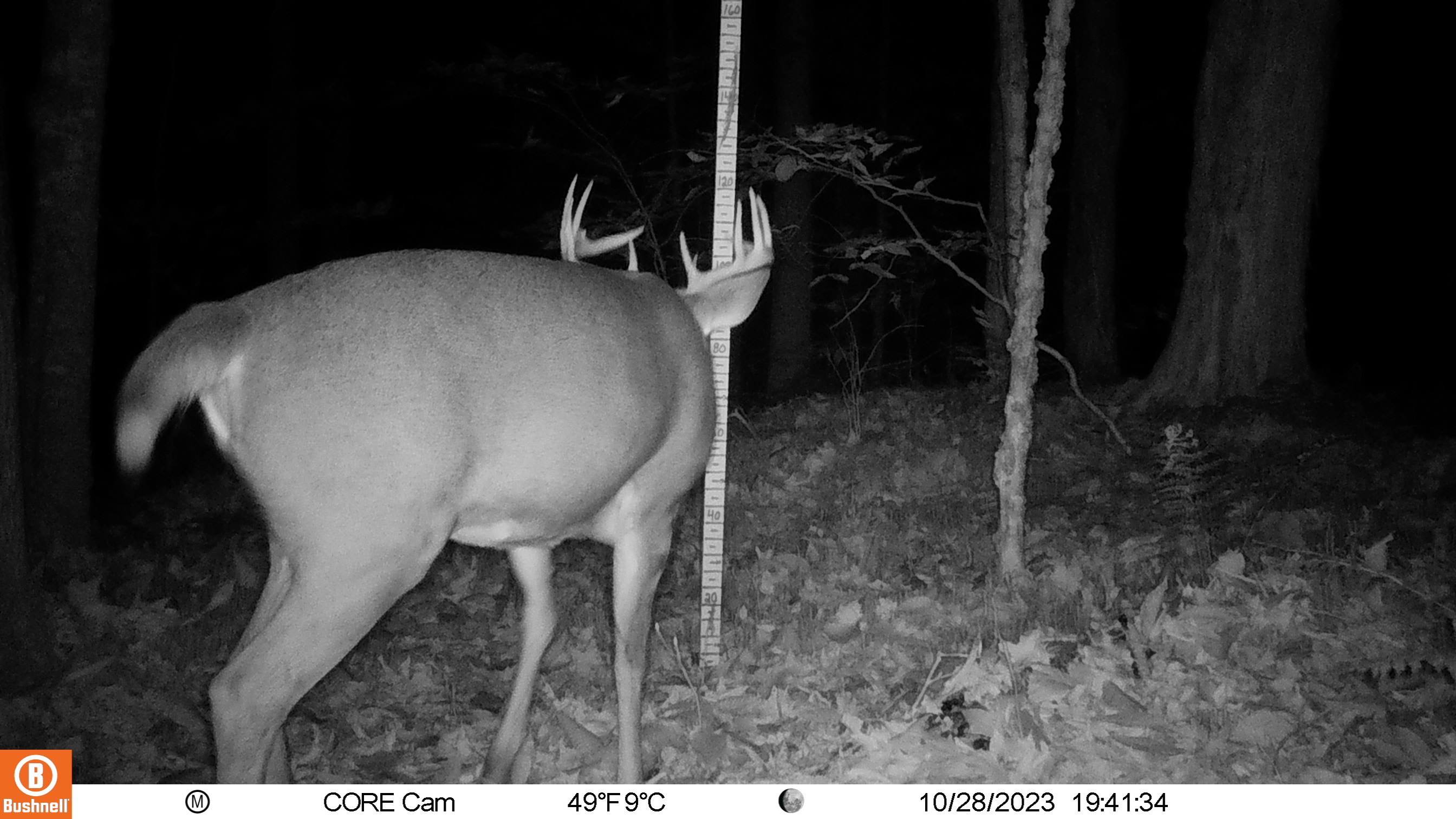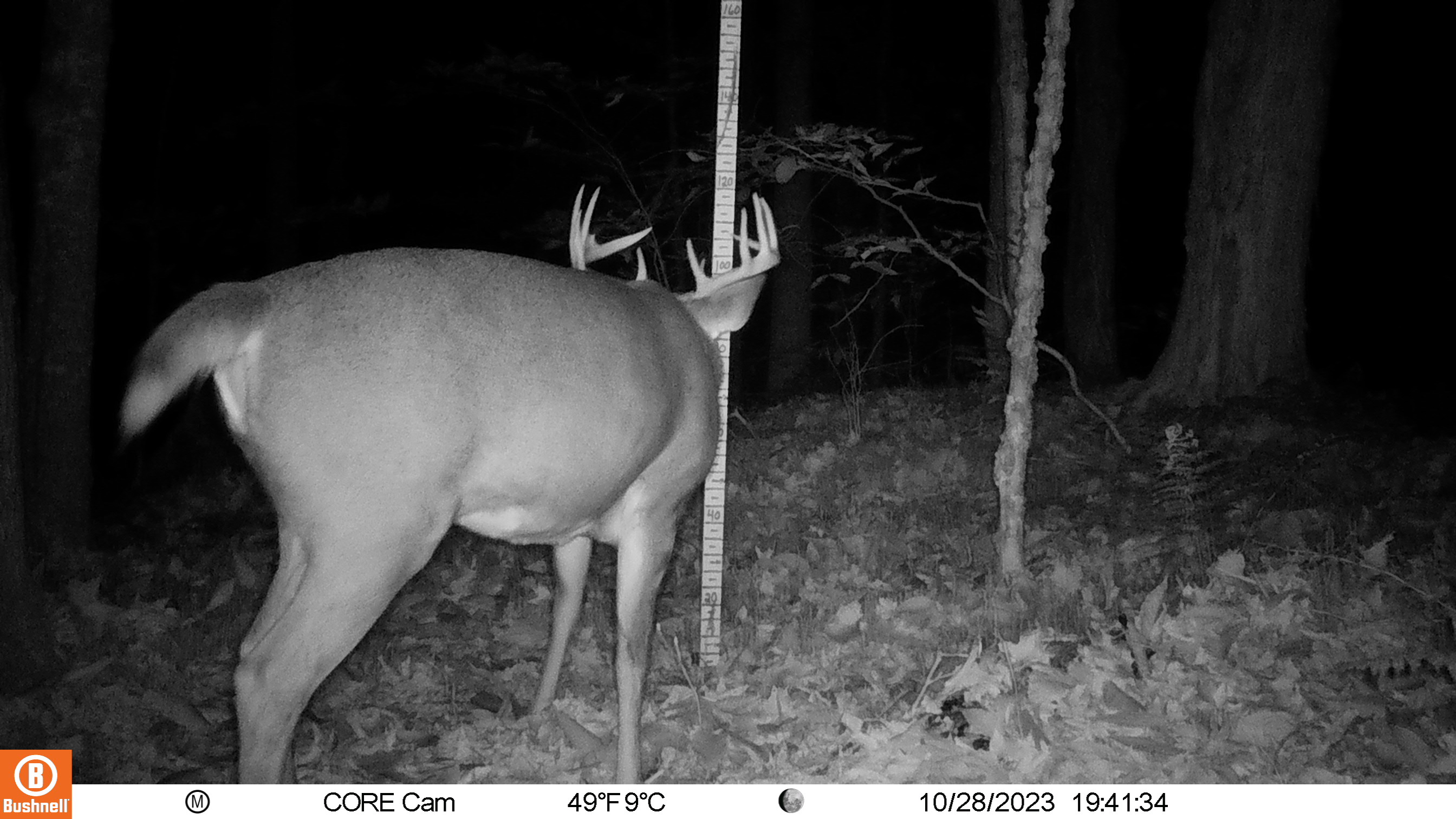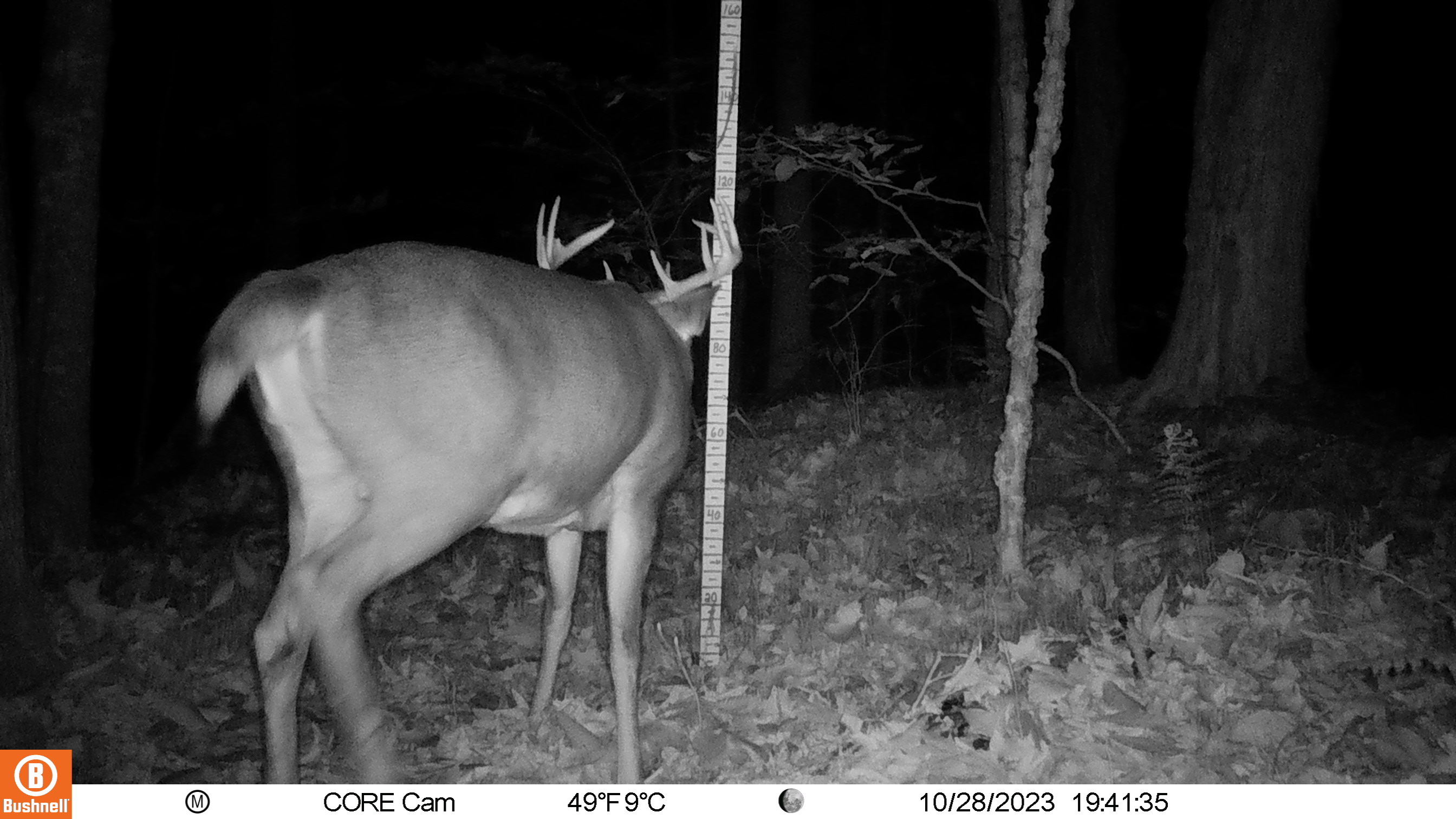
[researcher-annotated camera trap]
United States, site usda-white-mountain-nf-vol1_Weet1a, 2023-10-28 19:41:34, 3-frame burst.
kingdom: Animalia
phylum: Chordata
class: Mammalia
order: Artiodactyla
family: Cervidae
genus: Odocoileus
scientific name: Odocoileus virginianus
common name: white-tailed deer